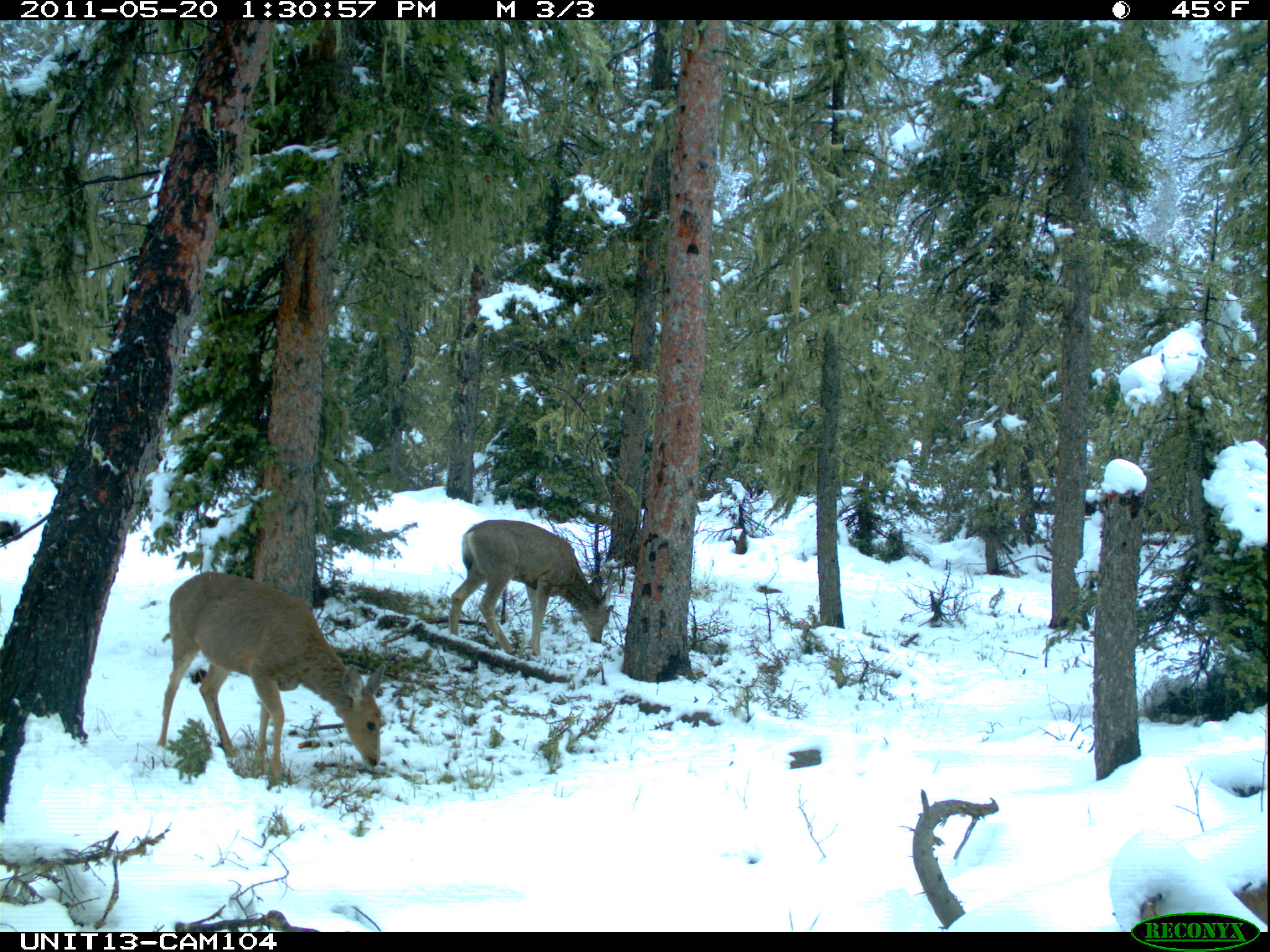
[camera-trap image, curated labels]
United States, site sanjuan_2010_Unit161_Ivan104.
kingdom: Animalia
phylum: Chordata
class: Mammalia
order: Artiodactyla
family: Cervidae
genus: Odocoileus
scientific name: Odocoileus hemionus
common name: mule deer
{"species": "Odocoileus hemionus (mule deer)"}